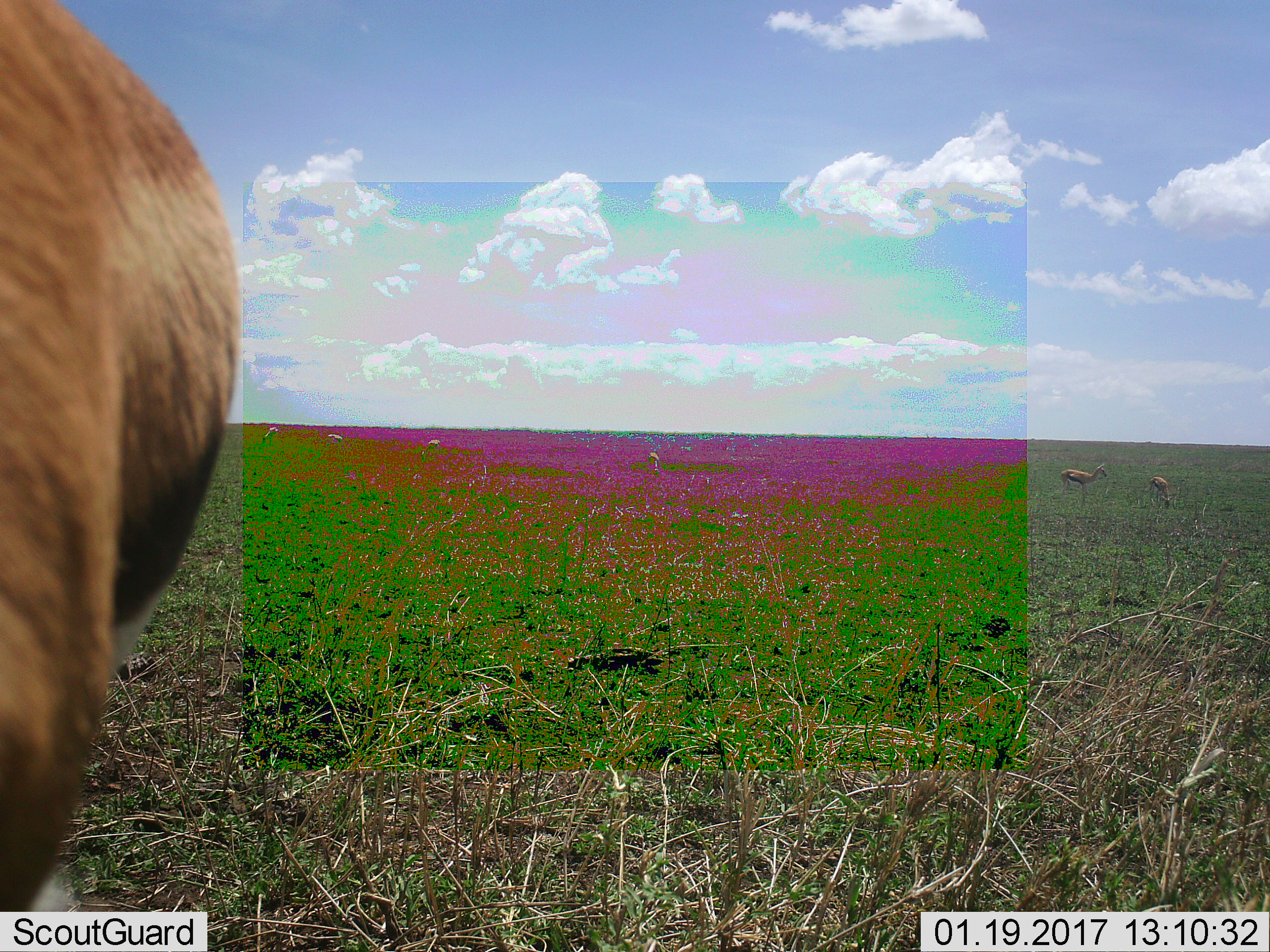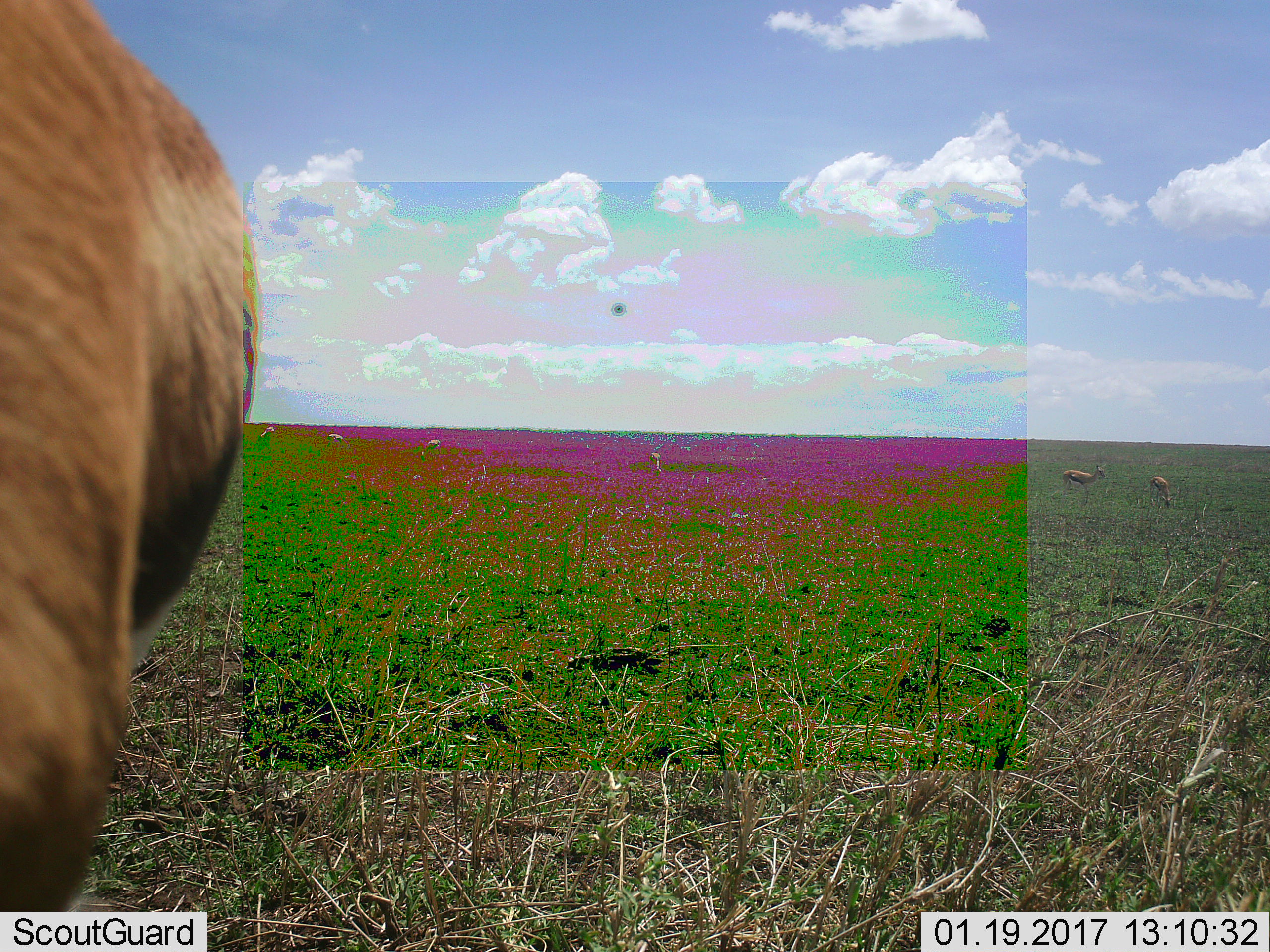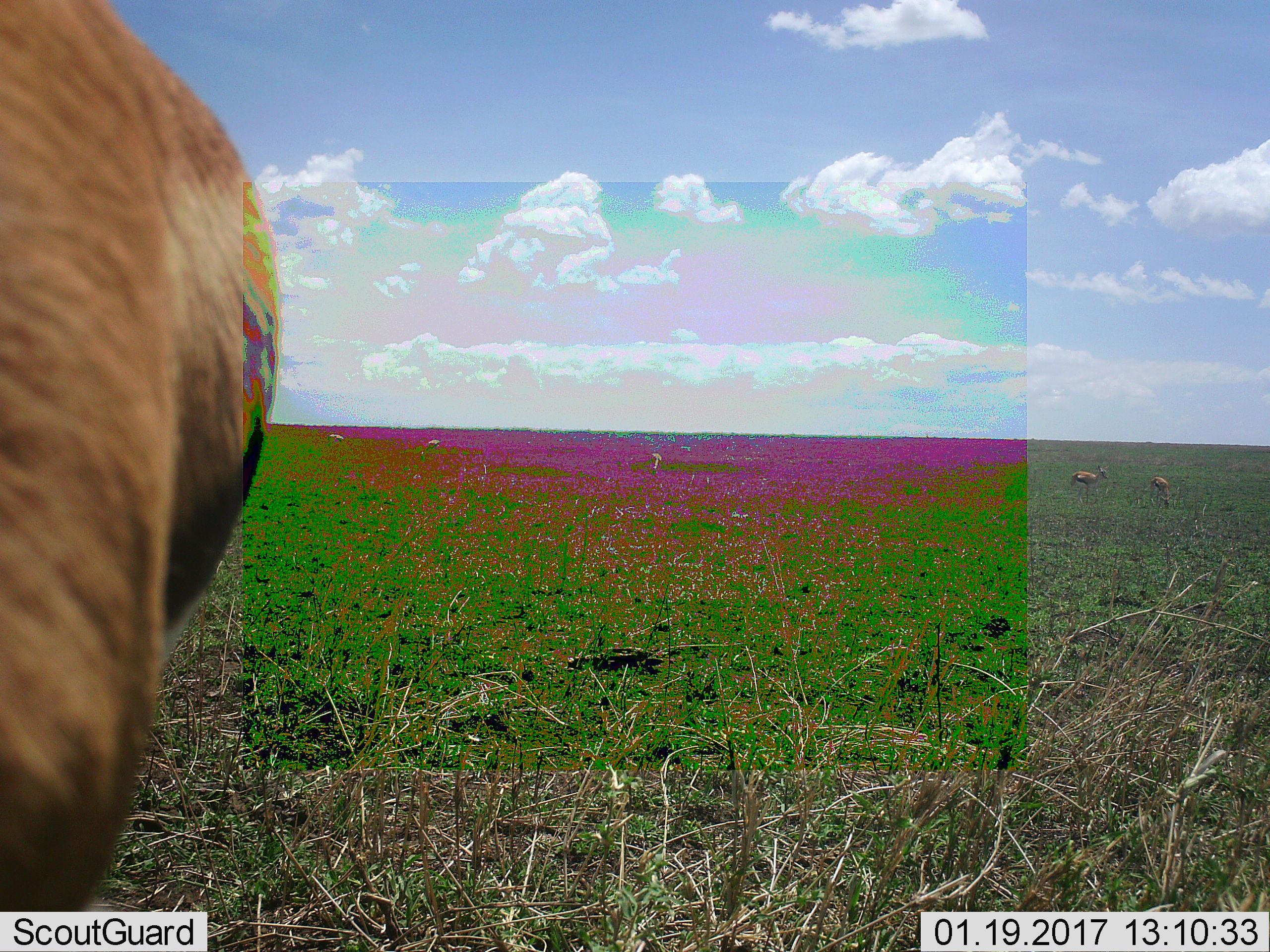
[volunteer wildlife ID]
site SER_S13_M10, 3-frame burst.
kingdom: Animalia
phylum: Chordata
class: Mammalia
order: Artiodactyla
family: Bovidae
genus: Eudorcas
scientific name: Eudorcas thomsonii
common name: thomson's gazelle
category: gazellethomsons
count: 7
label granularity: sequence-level